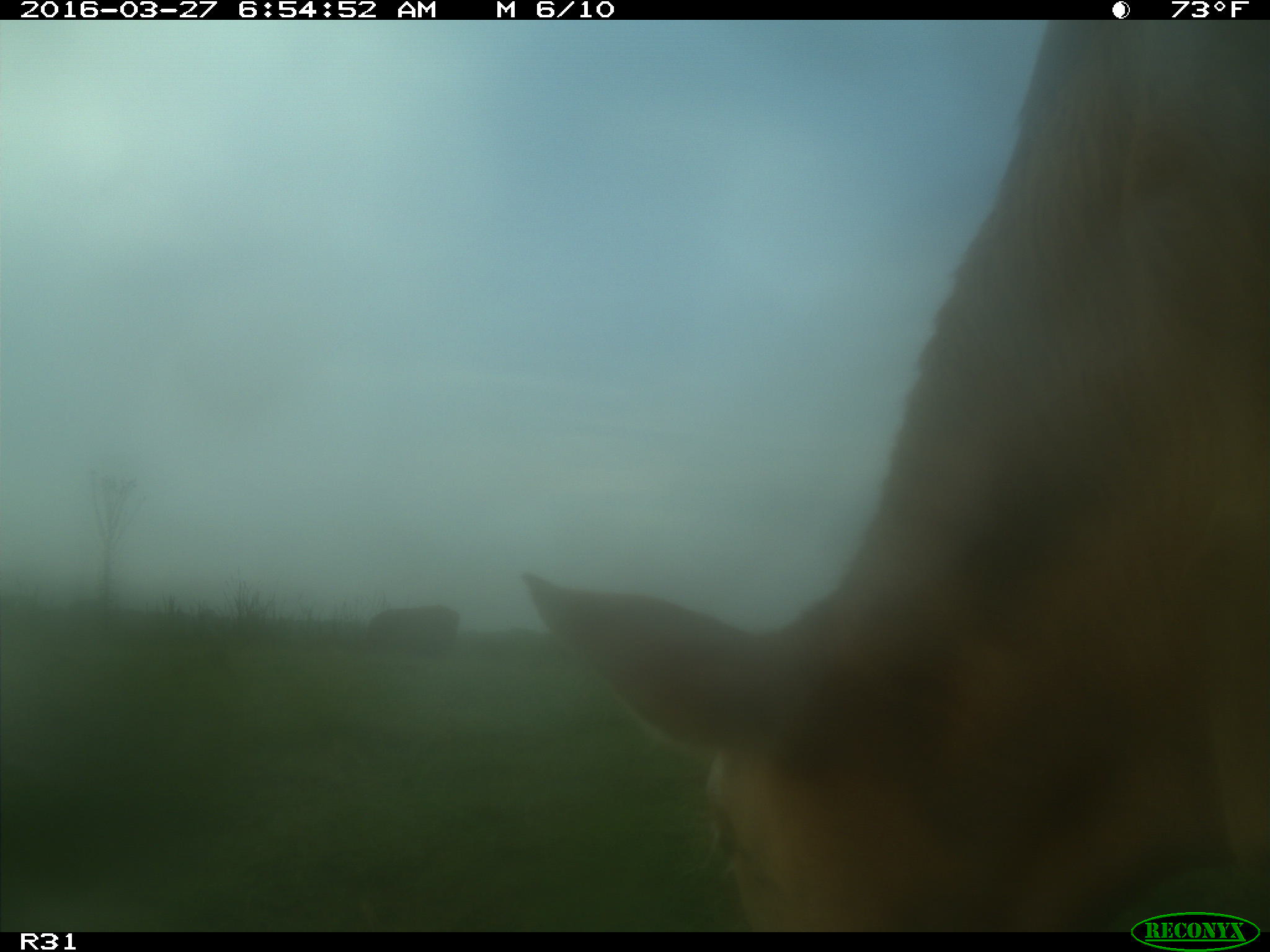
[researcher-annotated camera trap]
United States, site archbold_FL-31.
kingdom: Animalia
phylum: Chordata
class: Mammalia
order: Artiodactyla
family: Bovidae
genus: Bos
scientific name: Bos taurus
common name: domestic cow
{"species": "Bos taurus (domestic cow)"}